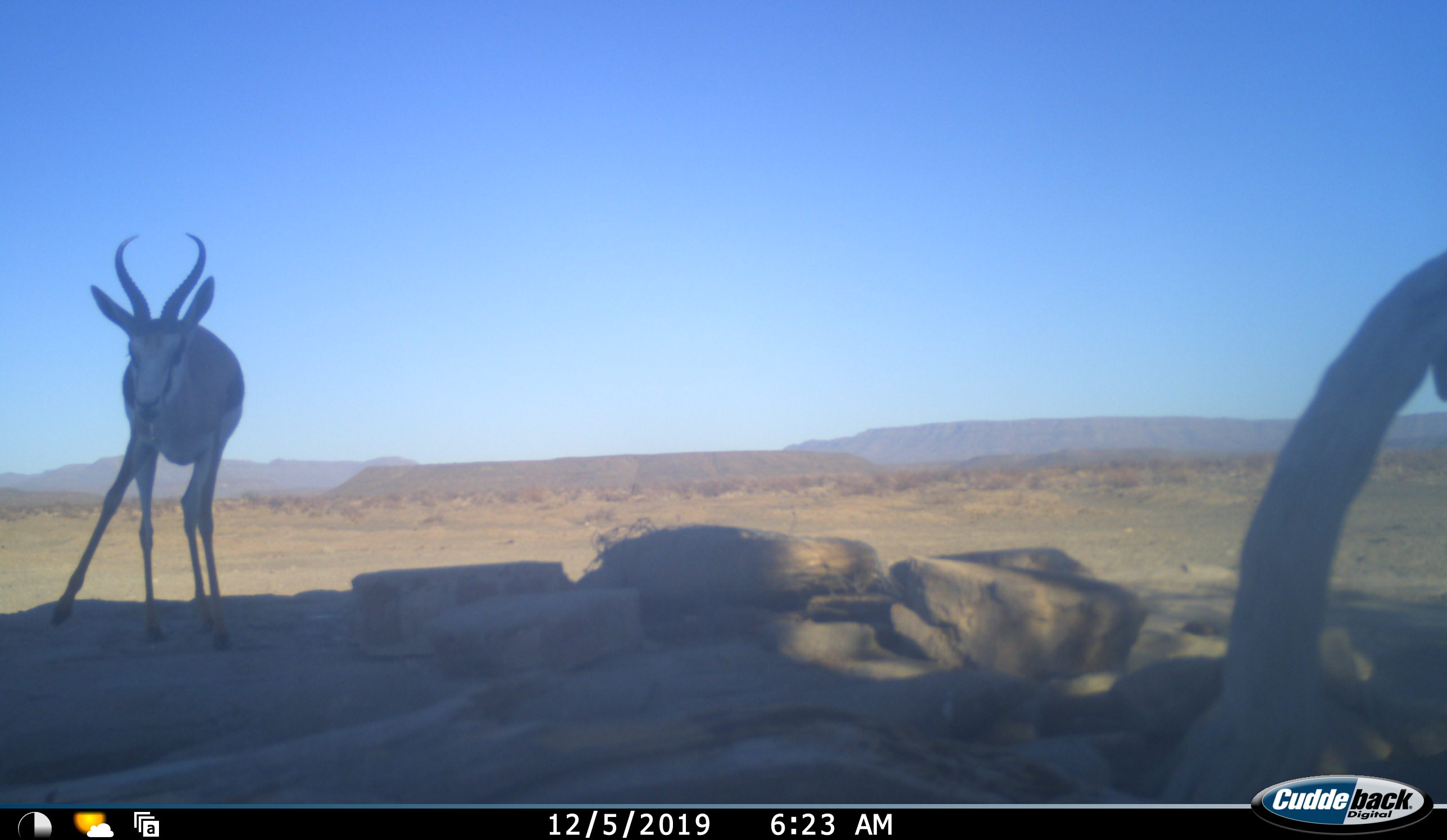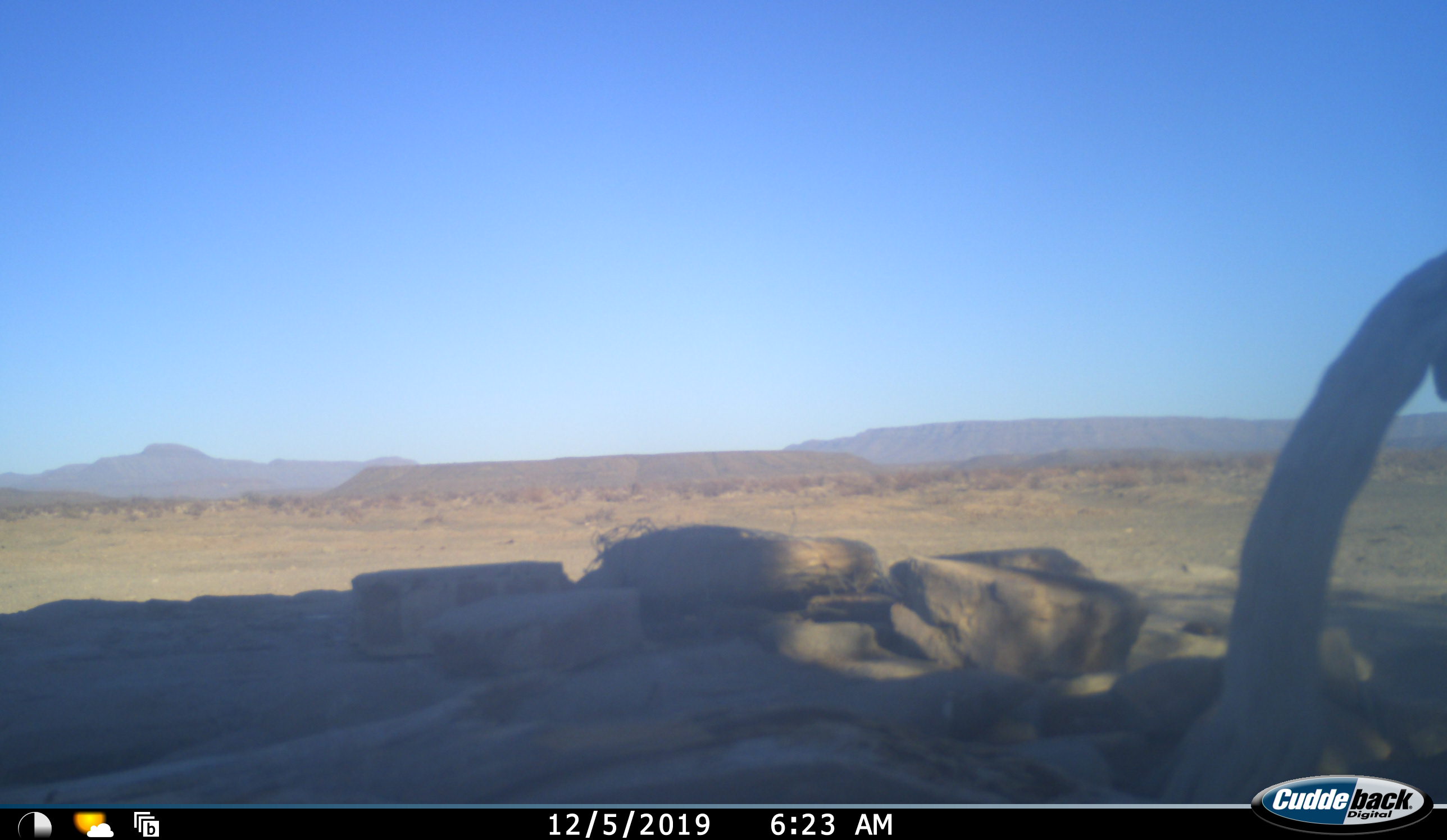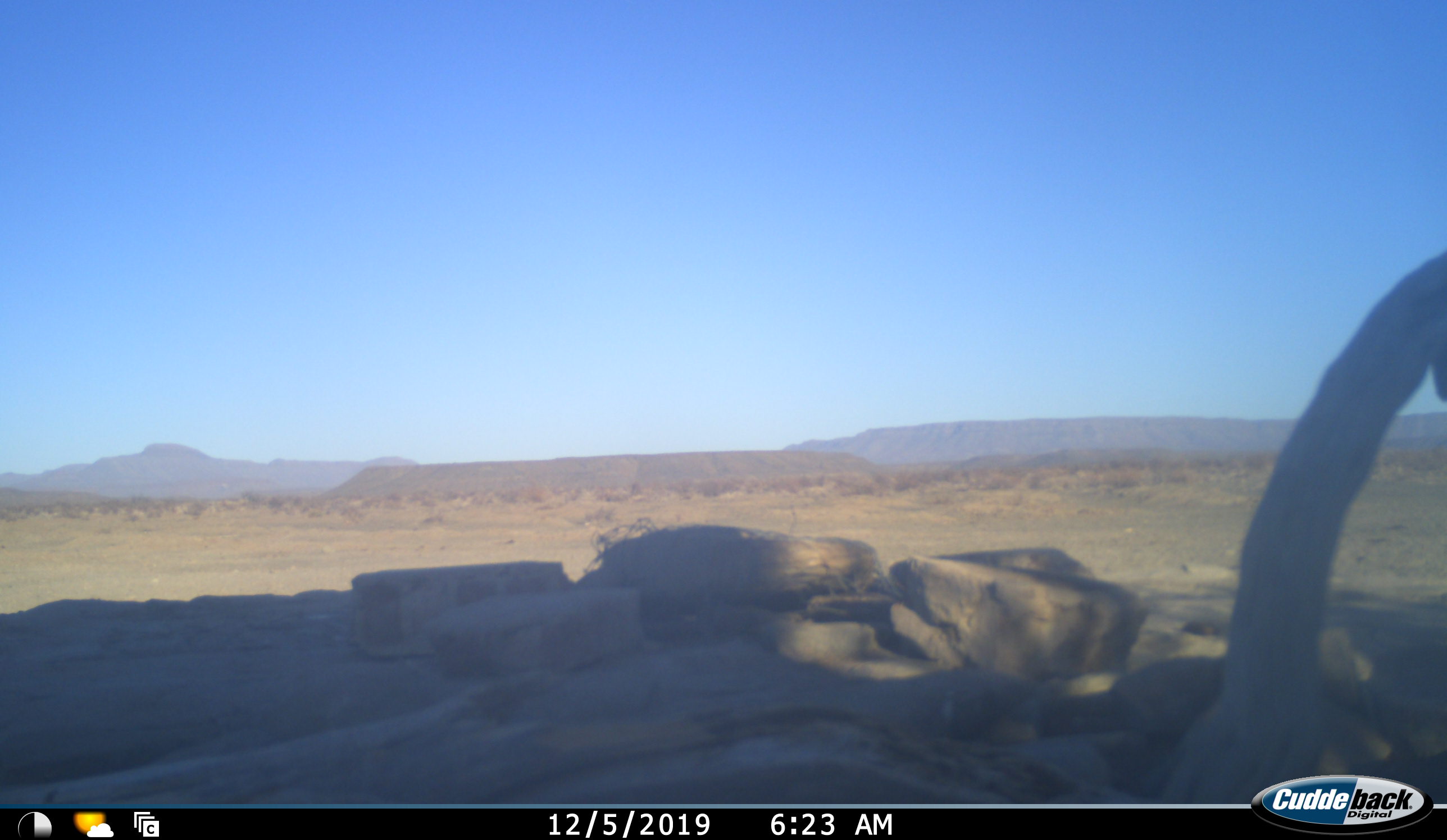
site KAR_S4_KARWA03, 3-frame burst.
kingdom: Animalia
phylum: Chordata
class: Mammalia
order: Artiodactyla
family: Bovidae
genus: Antidorcas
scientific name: Antidorcas marsupialis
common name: springbok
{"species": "springbok (Antidorcas marsupialis)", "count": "1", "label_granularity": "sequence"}